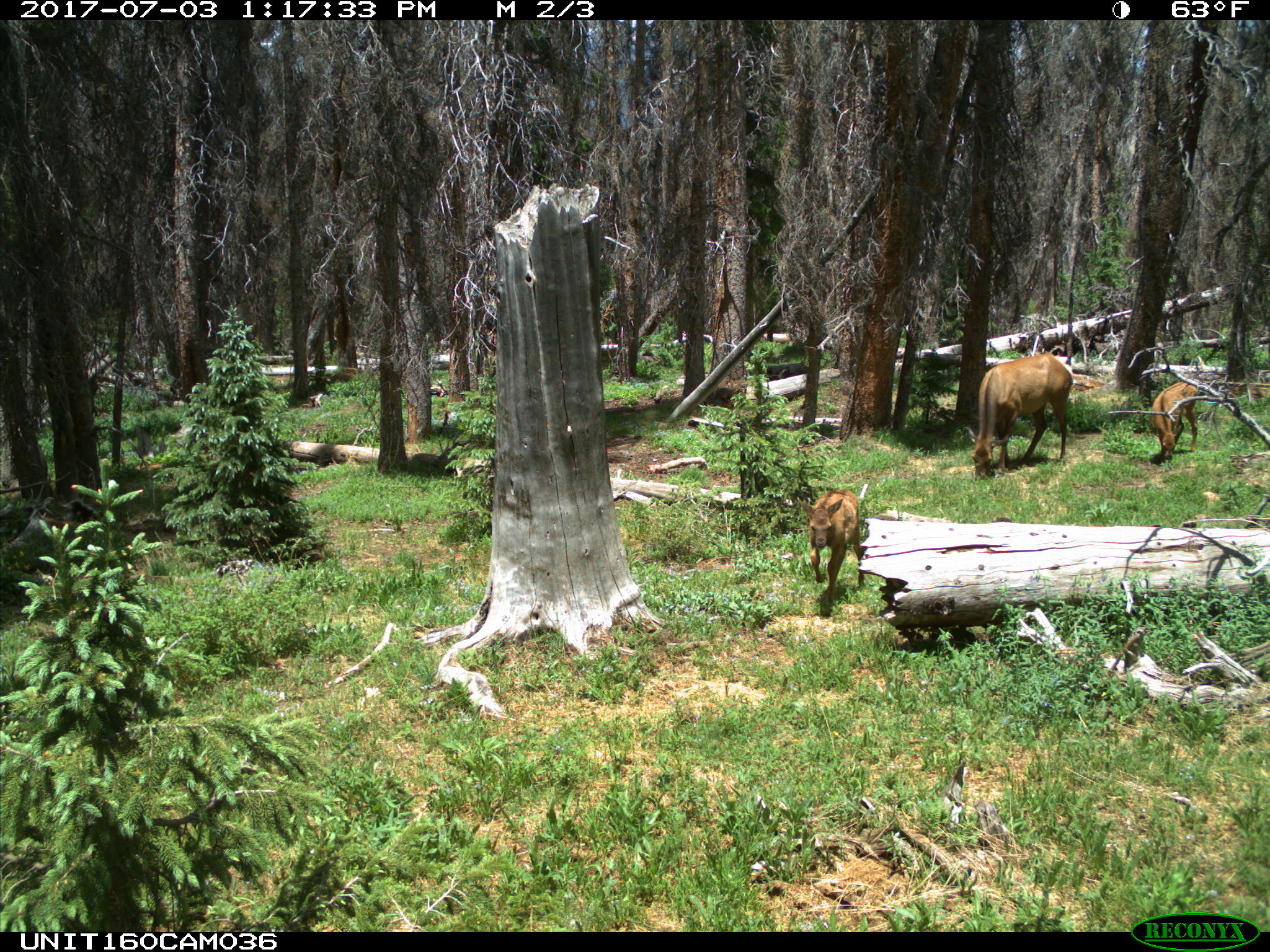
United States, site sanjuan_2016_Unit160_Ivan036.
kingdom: Animalia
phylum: Chordata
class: Mammalia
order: Artiodactyla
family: Cervidae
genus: Cervus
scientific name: Cervus elaphus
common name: red deer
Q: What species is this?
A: Cervus elaphus (red deer).